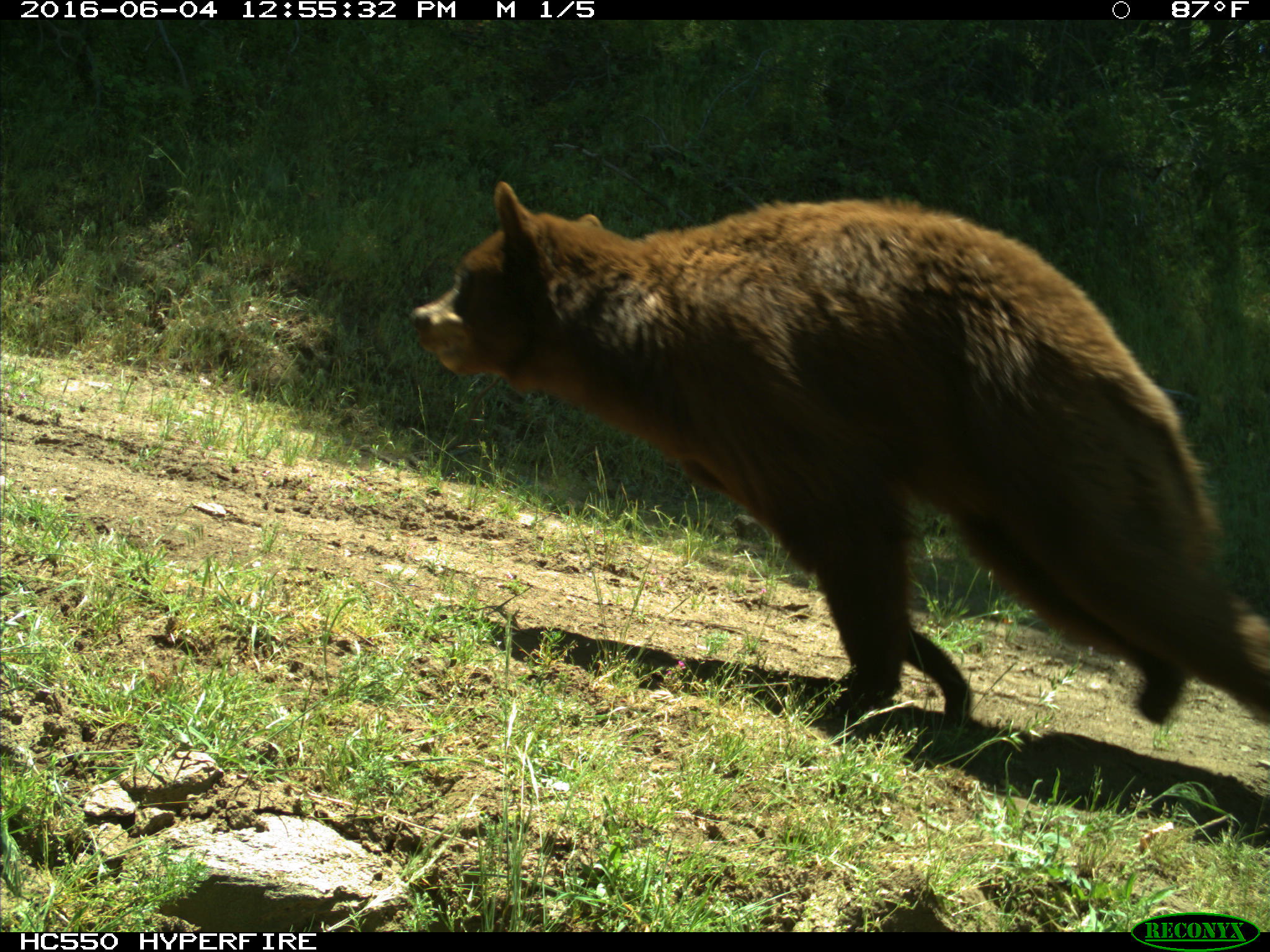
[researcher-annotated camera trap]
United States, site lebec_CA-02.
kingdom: Animalia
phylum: Chordata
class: Mammalia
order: Carnivora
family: Ursidae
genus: Ursus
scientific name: Ursus americanus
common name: american black bear